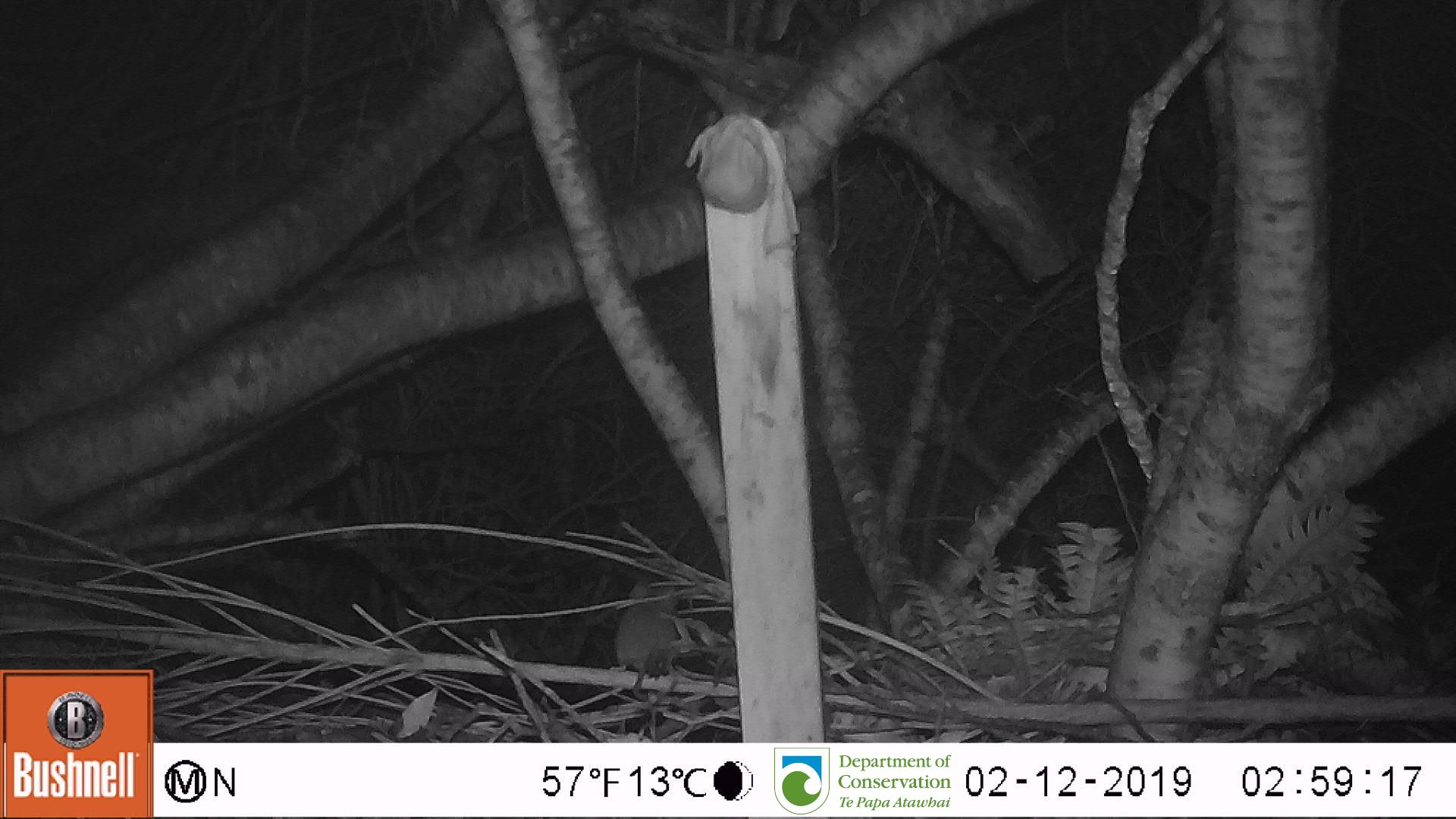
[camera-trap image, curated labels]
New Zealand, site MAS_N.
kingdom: Animalia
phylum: Chordata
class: Mammalia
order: Rodentia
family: Muridae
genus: Mus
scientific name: Mus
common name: mouse